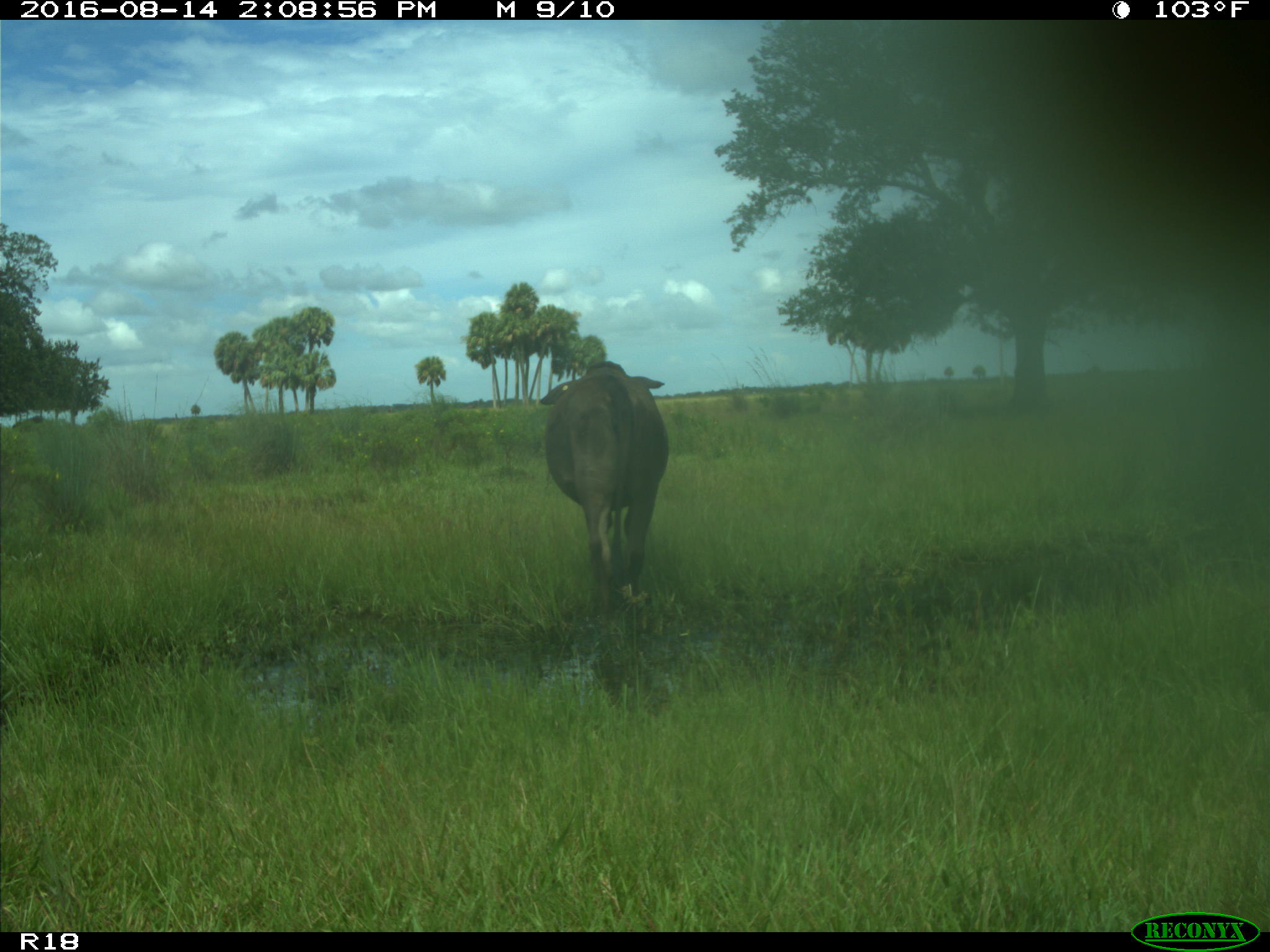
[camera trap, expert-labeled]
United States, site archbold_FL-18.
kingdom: Animalia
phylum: Chordata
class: Mammalia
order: Artiodactyla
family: Bovidae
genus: Bos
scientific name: Bos taurus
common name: domestic cow